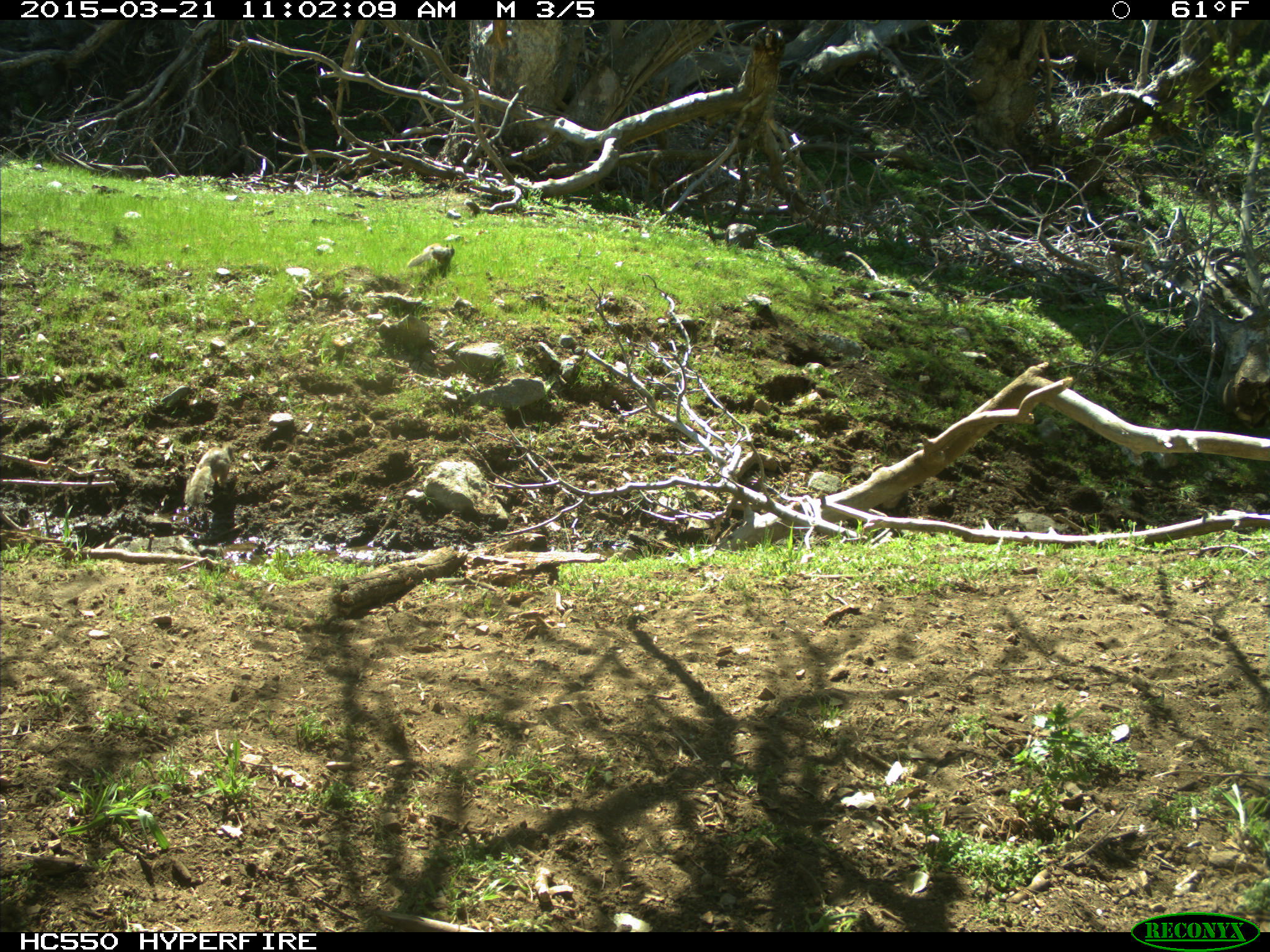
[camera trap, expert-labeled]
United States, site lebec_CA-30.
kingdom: Animalia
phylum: Chordata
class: Mammalia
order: Rodentia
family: Sciuridae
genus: Otospermophilus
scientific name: Otospermophilus beecheyi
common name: california ground squirrel